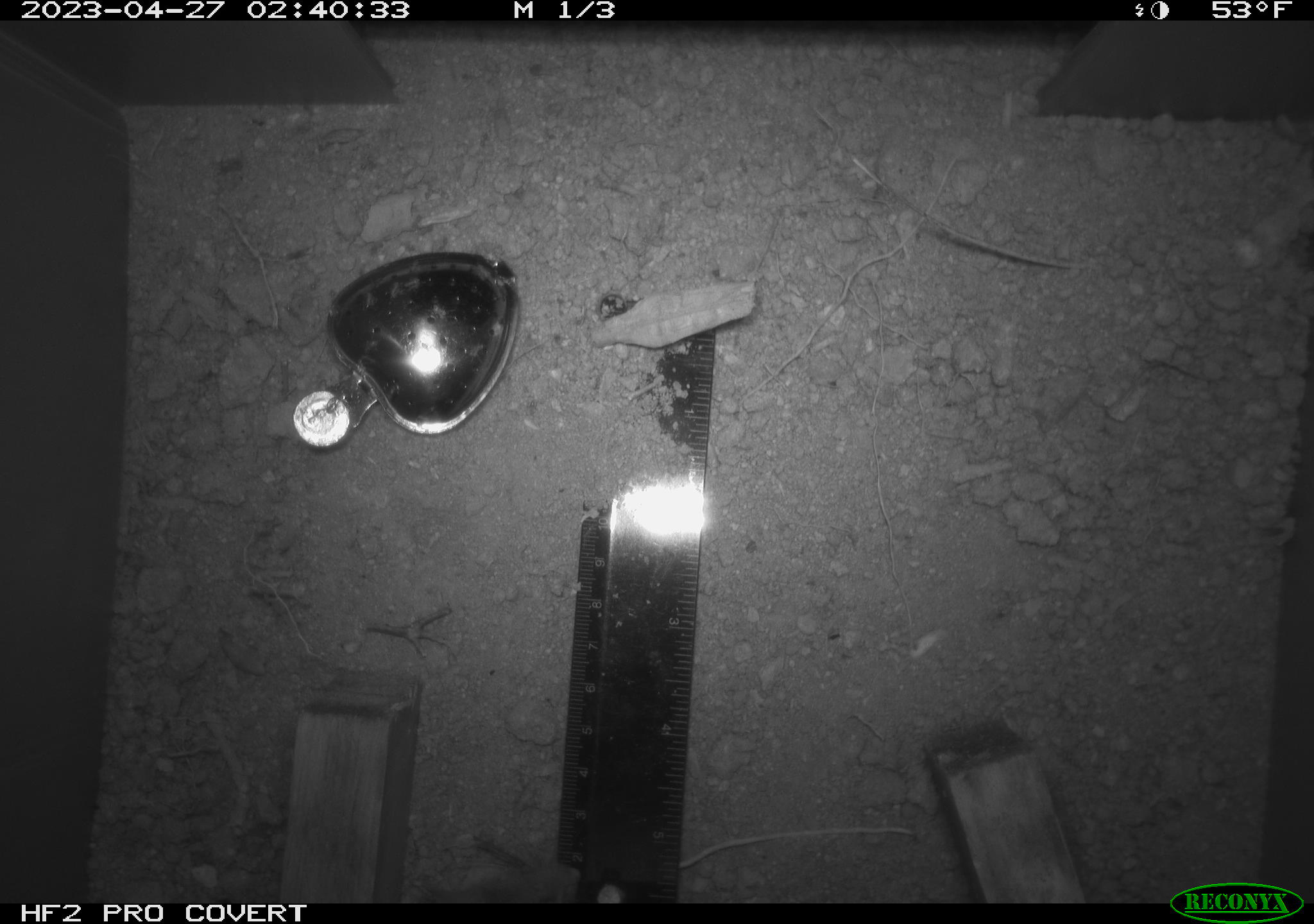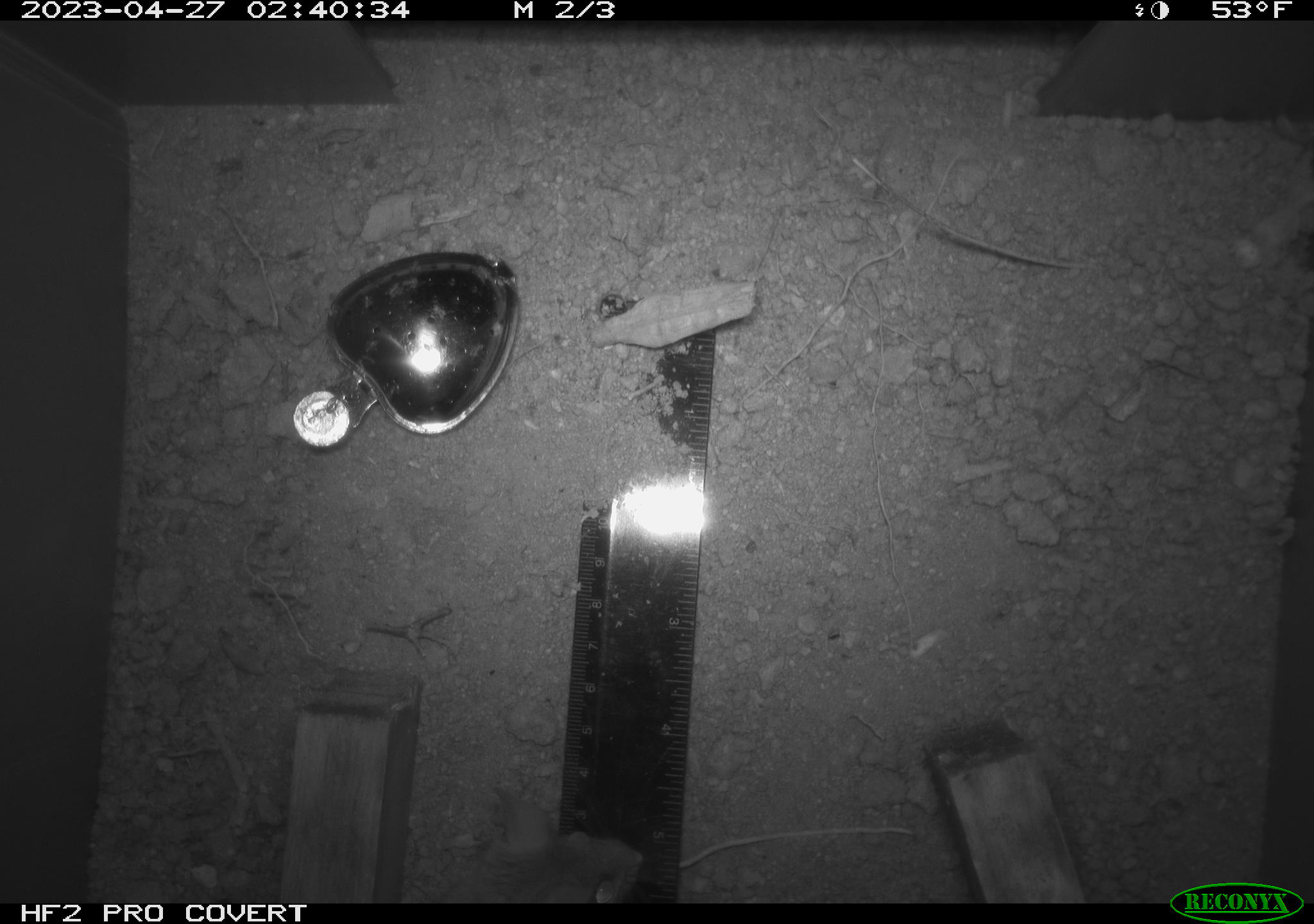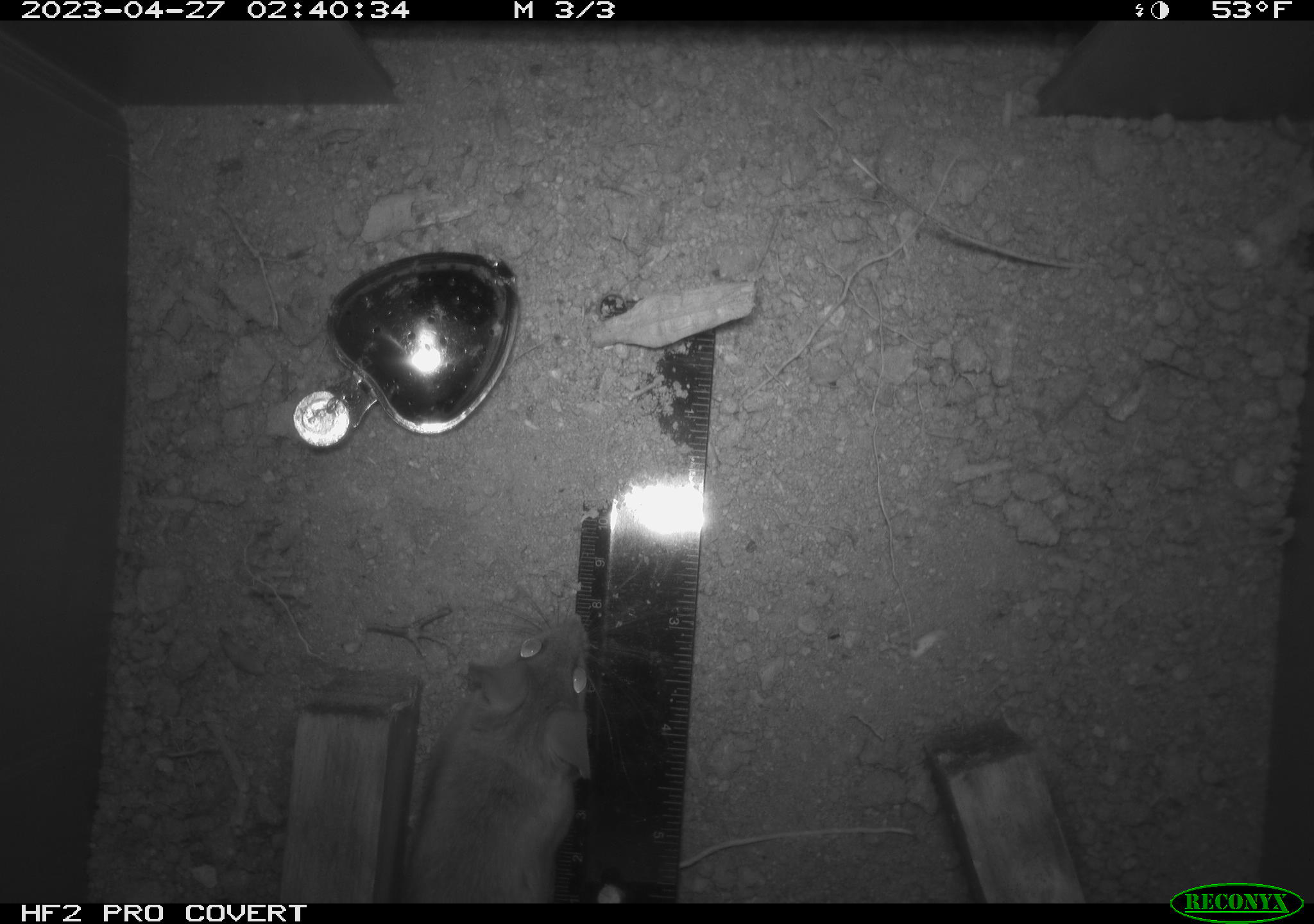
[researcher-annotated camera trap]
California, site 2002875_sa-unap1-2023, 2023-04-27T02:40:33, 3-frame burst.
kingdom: Animalia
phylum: Chordata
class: Mammalia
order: Rodentia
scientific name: Rodentia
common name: mouse species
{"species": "mouse species (Rodentia)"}